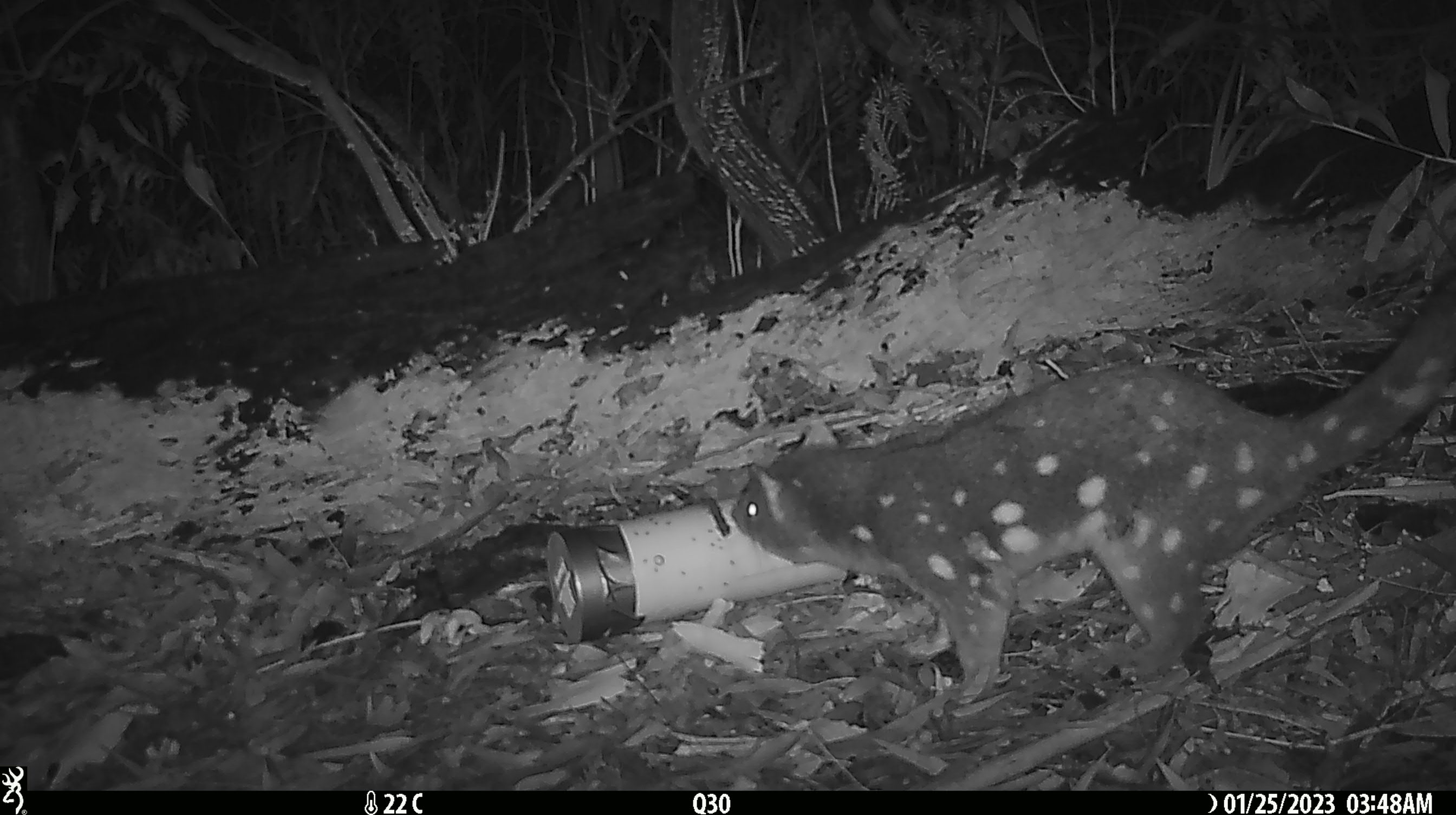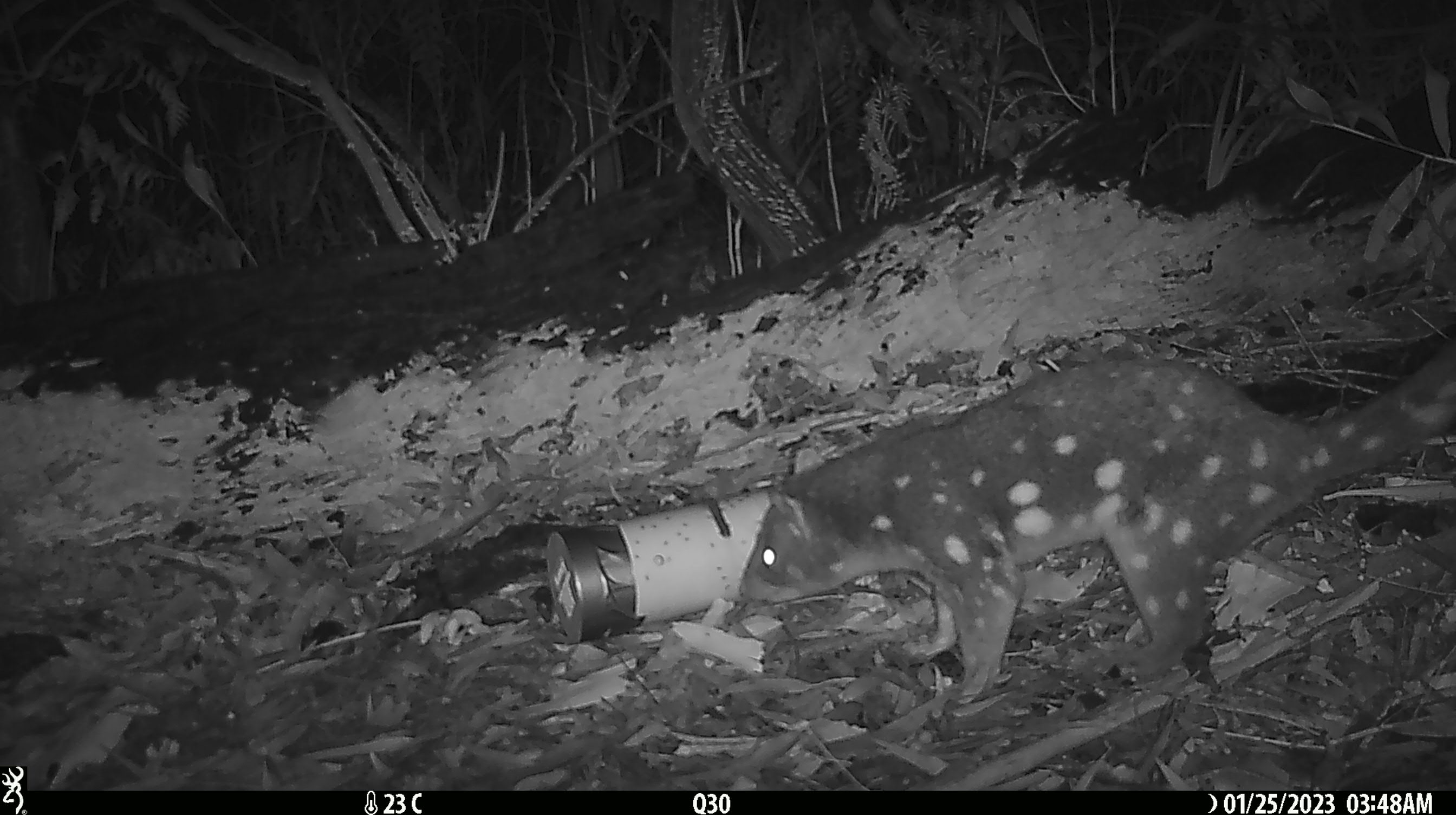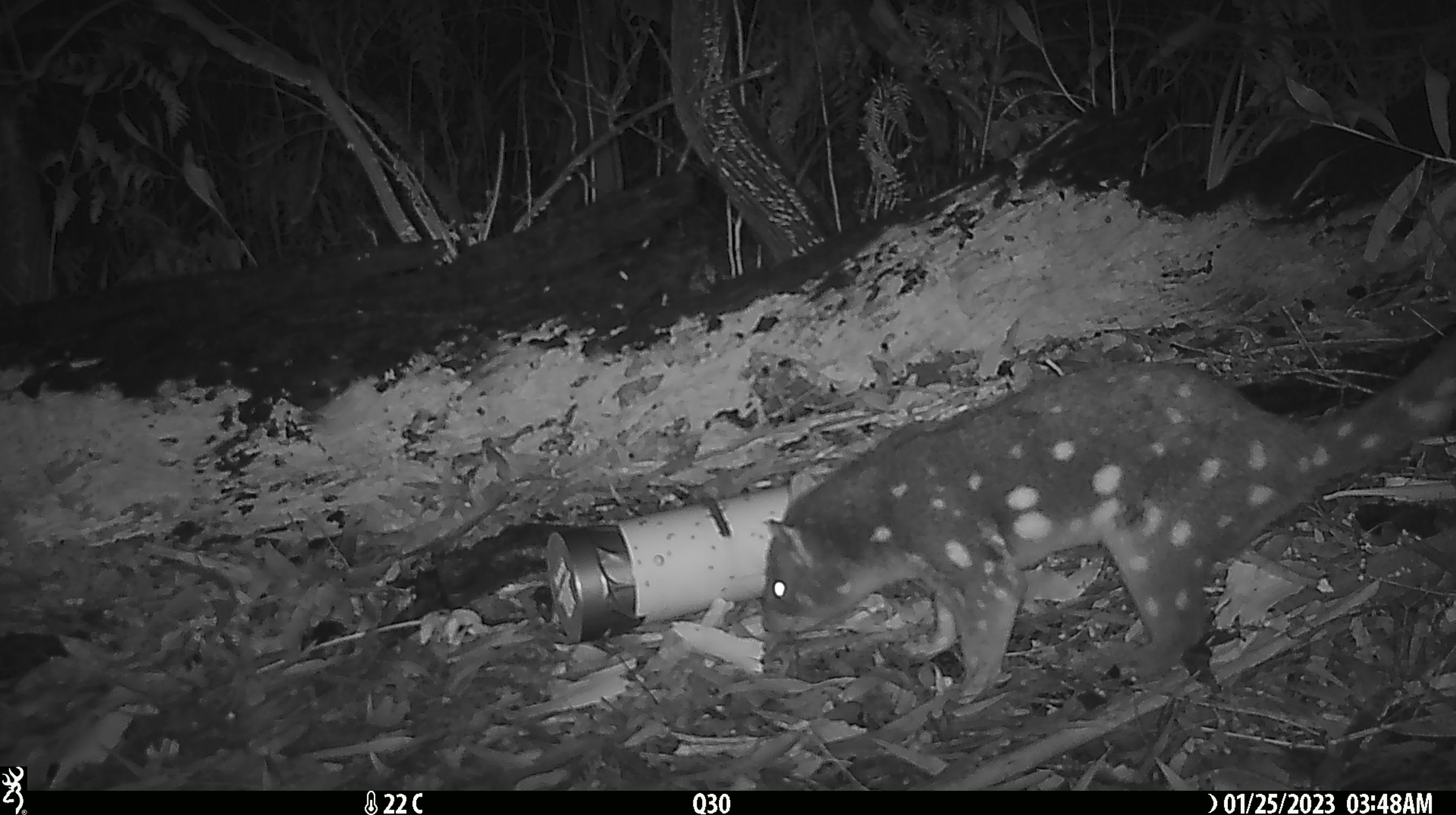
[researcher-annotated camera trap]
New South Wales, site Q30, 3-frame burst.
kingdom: Animalia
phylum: Chordata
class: Mammalia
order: Dasyuromorphia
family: Dasyuridae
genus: Dasyurus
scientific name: Dasyurus maculatus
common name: spotted-tailed quoll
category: quoll